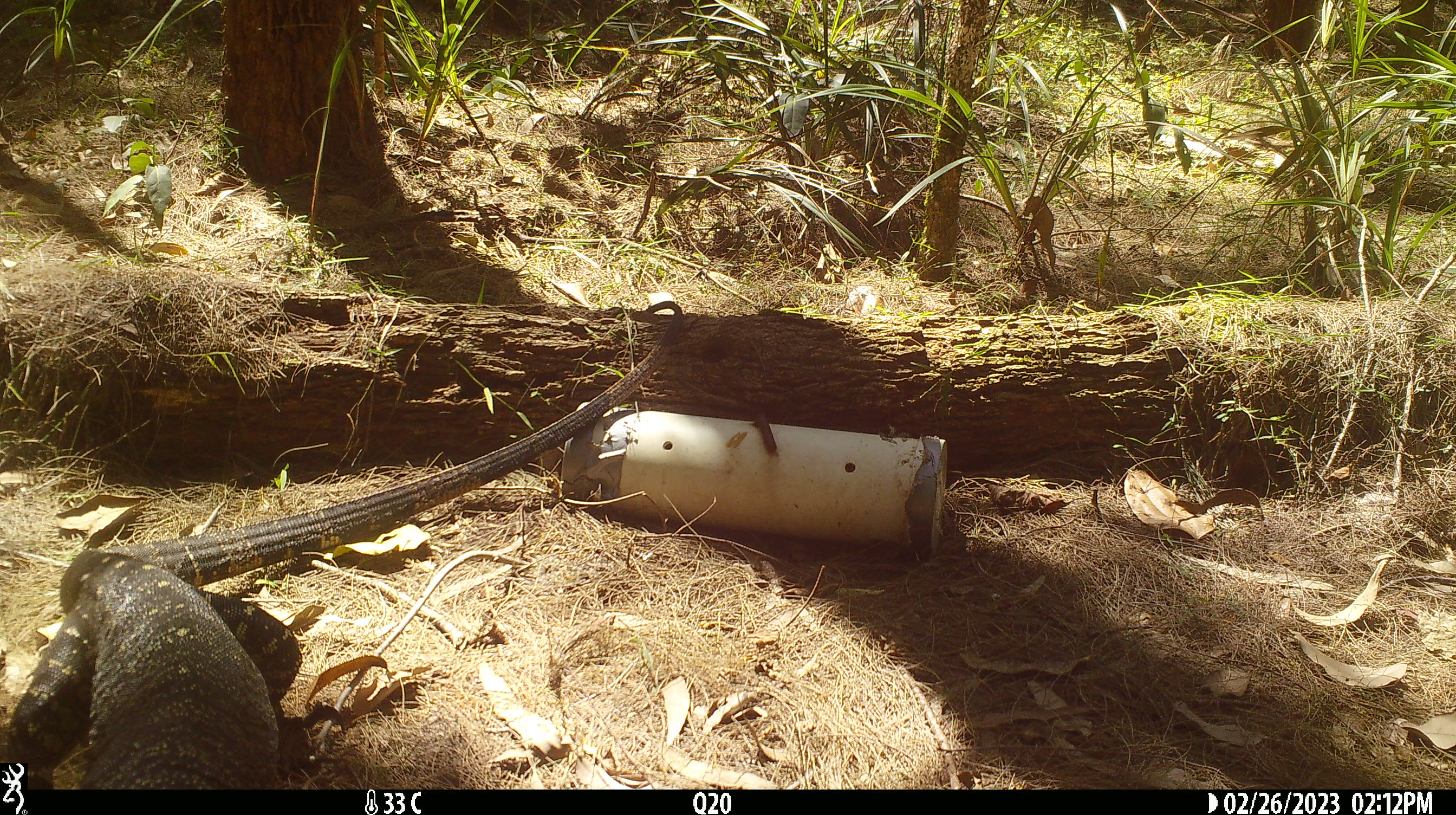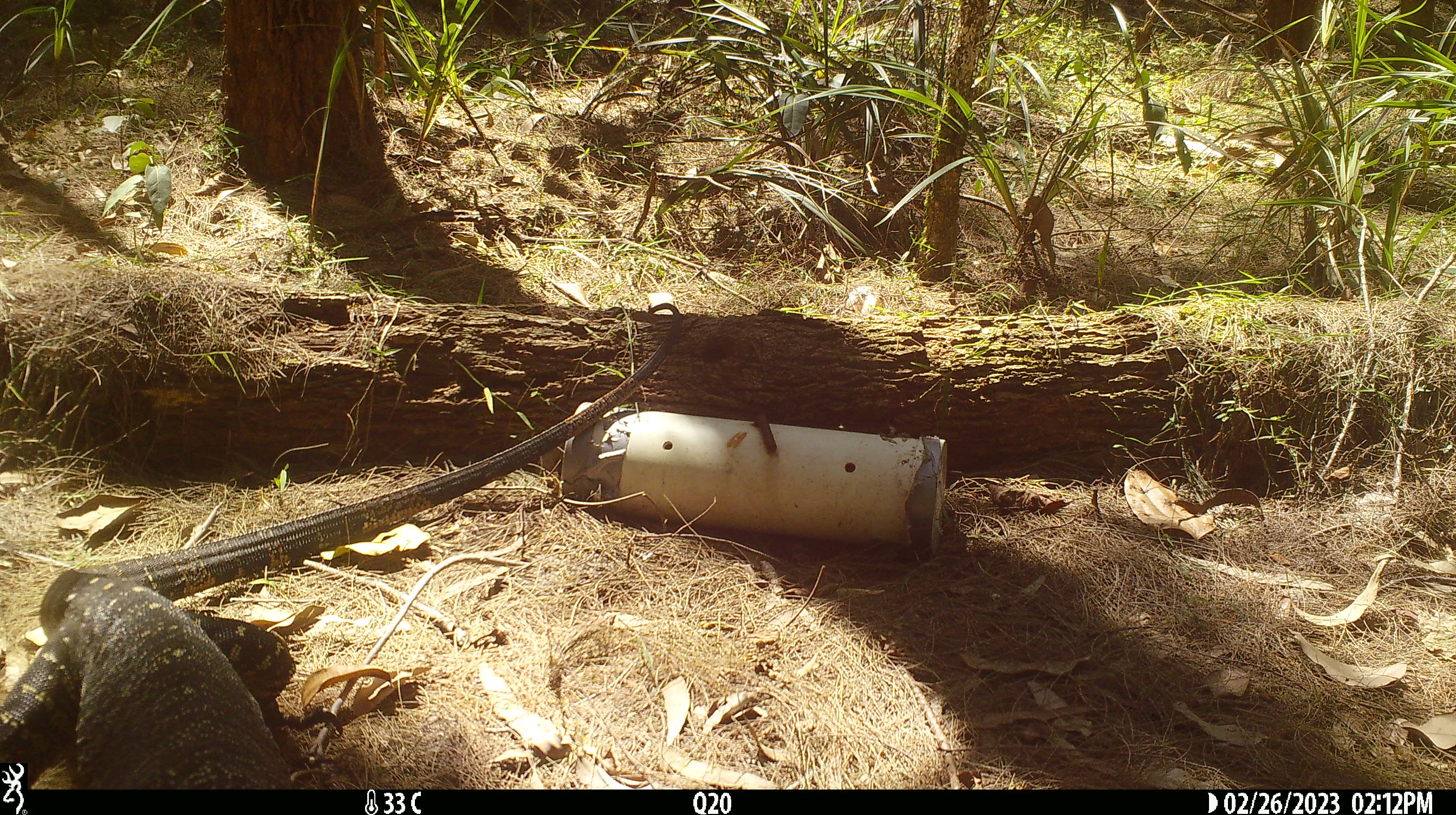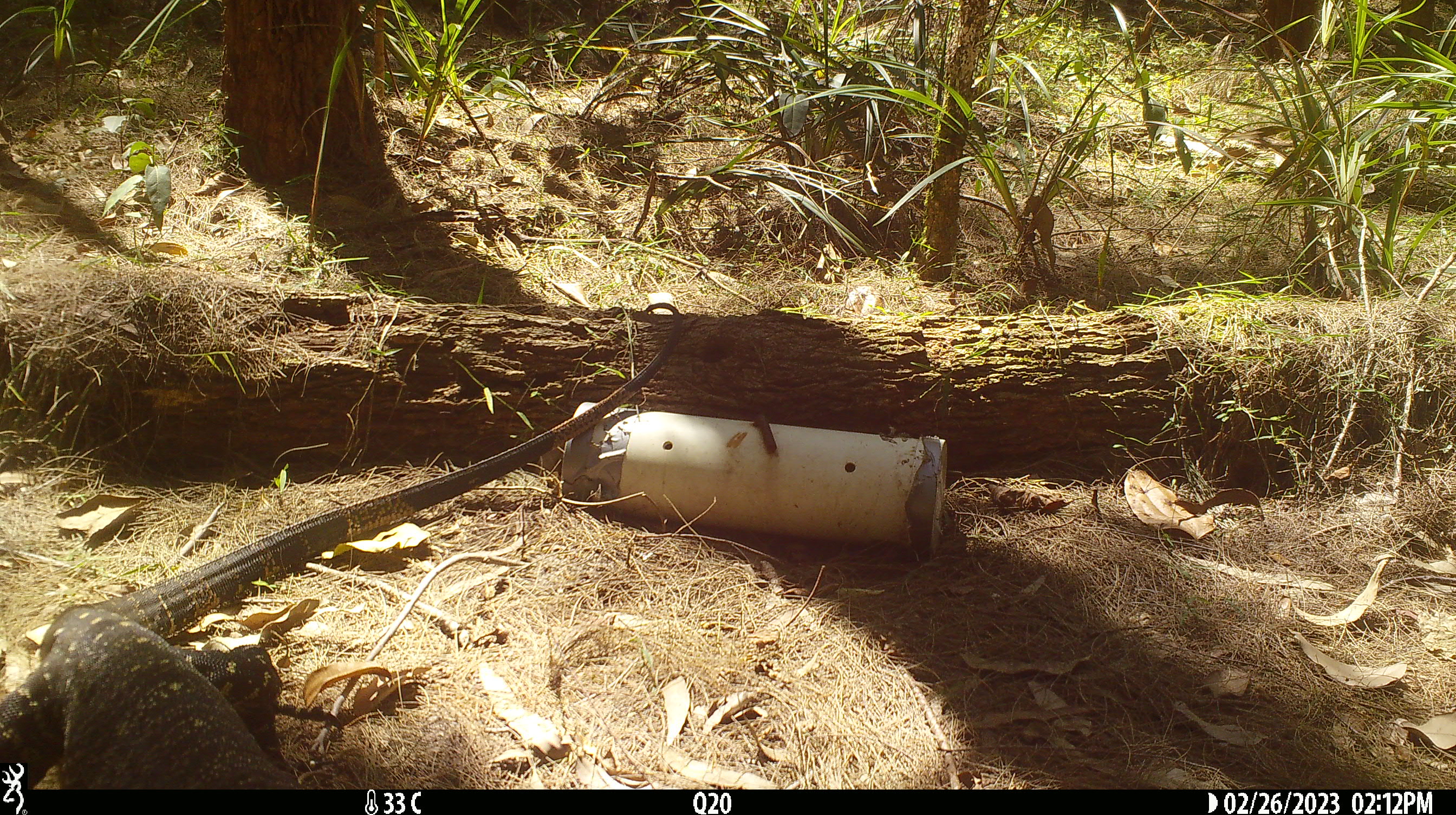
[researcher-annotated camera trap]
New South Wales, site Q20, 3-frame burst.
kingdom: Animalia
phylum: Chordata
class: Reptilia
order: Squamata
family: Varanidae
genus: Varanus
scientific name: Varanus varius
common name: lace monitor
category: goanna